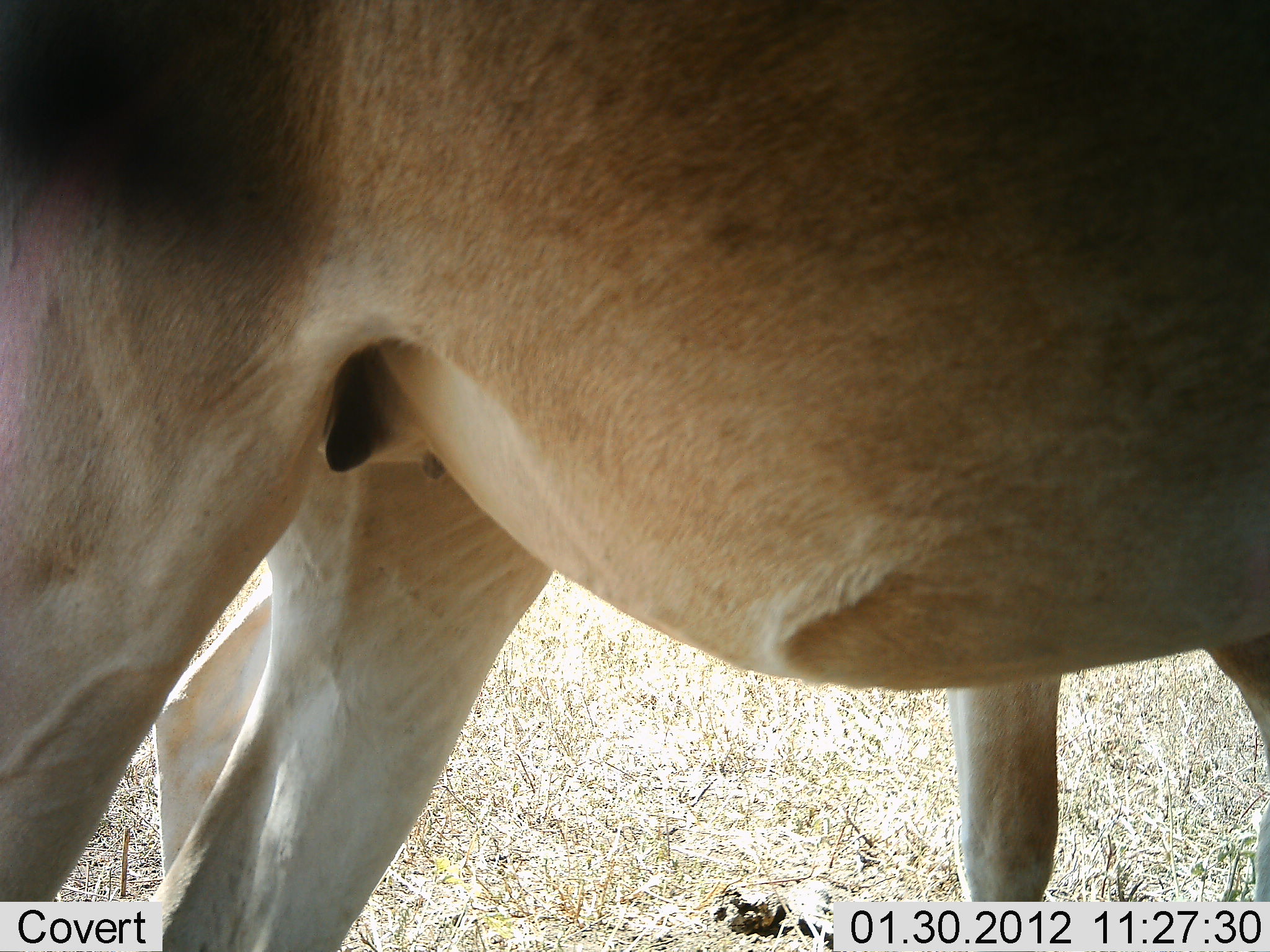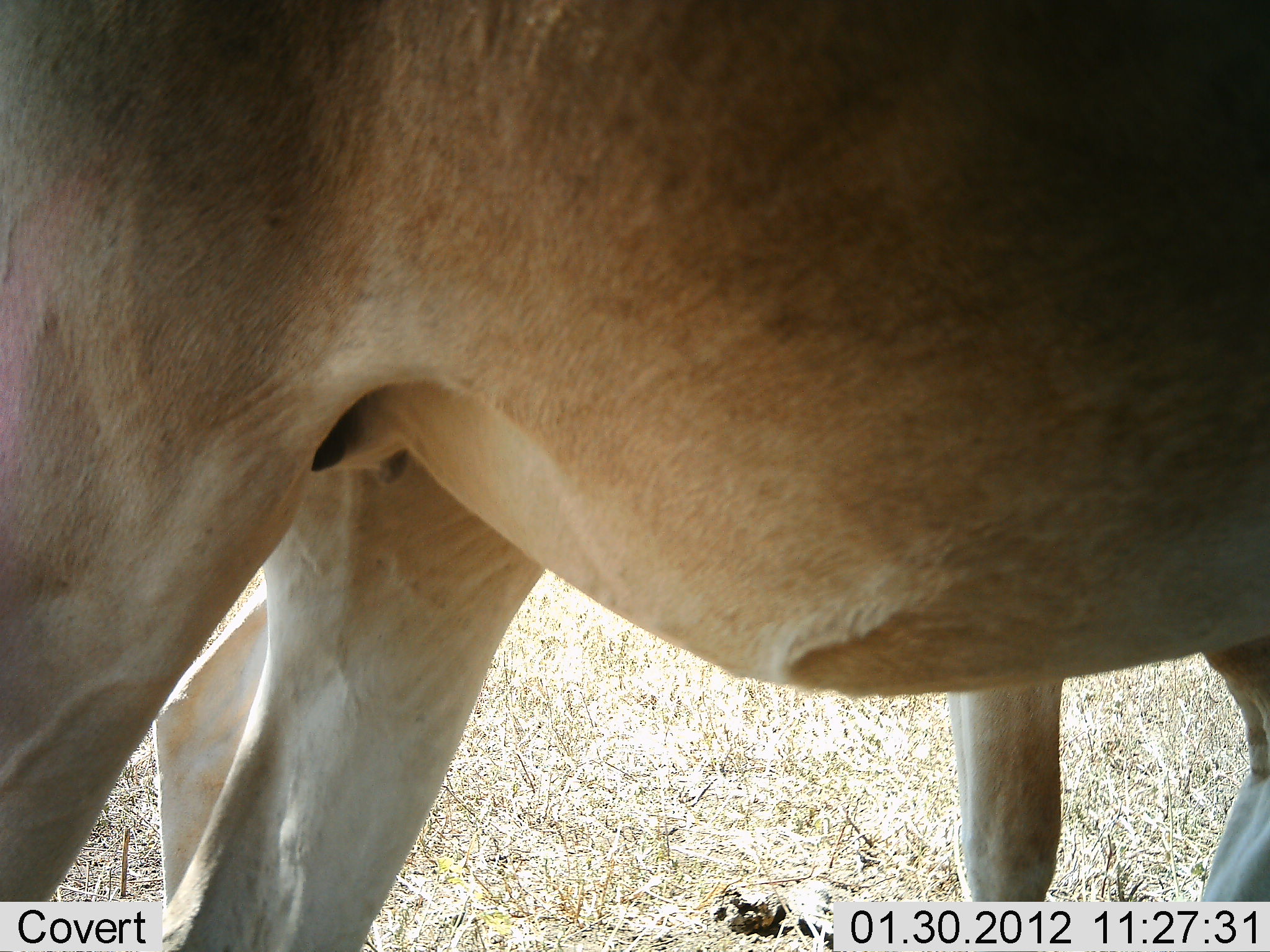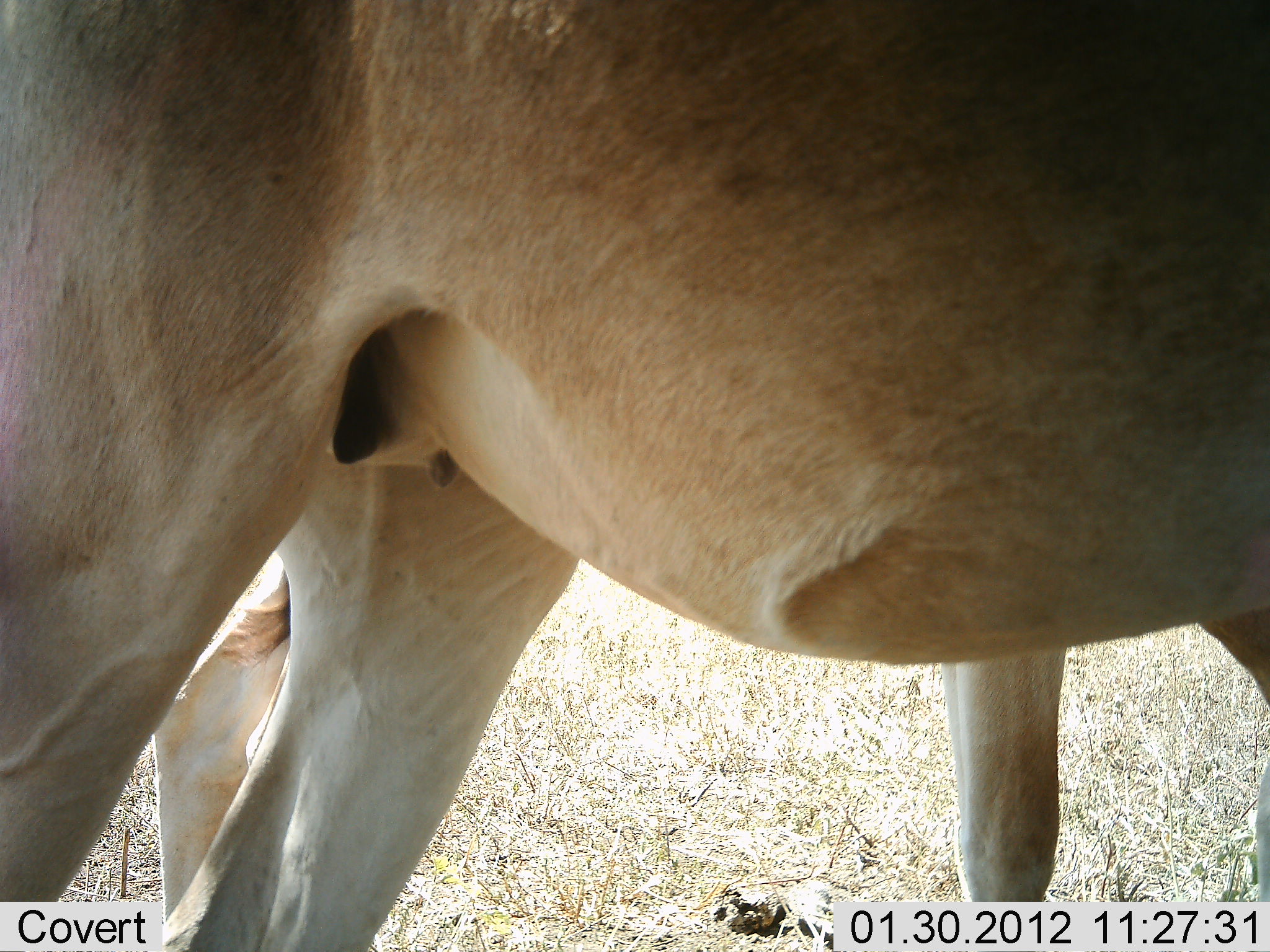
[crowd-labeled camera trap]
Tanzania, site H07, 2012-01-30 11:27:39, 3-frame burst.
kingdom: Animalia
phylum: Chordata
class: Mammalia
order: Artiodactyla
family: Bovidae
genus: Alcelaphus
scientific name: Alcelaphus buselaphus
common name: hartebeest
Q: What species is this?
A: Hartebeest (Alcelaphus buselaphus).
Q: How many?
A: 2.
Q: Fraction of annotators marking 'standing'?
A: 100%.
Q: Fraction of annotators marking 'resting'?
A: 6%.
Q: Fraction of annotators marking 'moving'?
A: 0%.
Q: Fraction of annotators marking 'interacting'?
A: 0%.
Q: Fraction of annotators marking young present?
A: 6%.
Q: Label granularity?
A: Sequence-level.